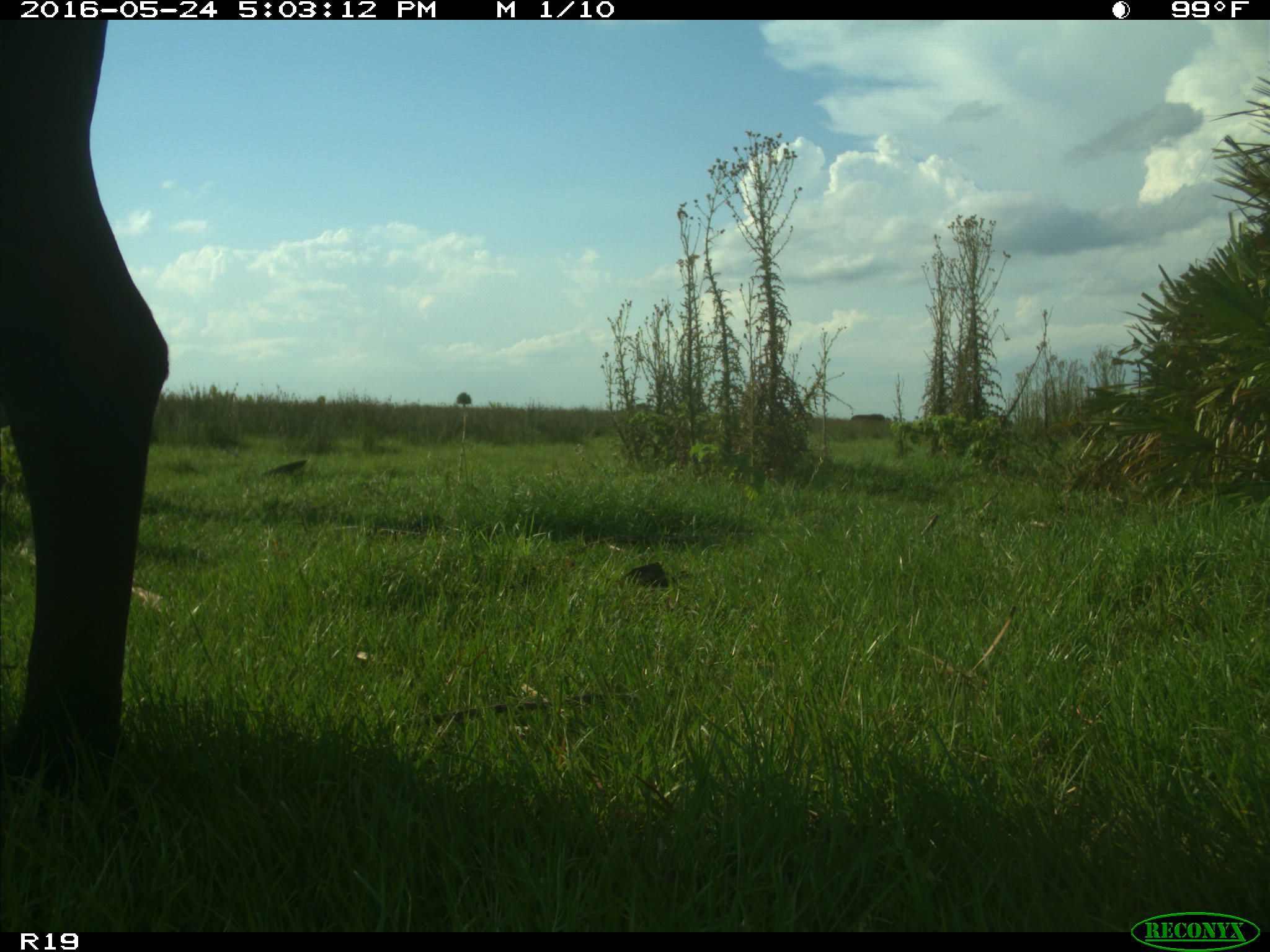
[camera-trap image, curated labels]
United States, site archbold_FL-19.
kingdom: Animalia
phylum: Chordata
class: Mammalia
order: Artiodactyla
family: Bovidae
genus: Bos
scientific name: Bos taurus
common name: domestic cow